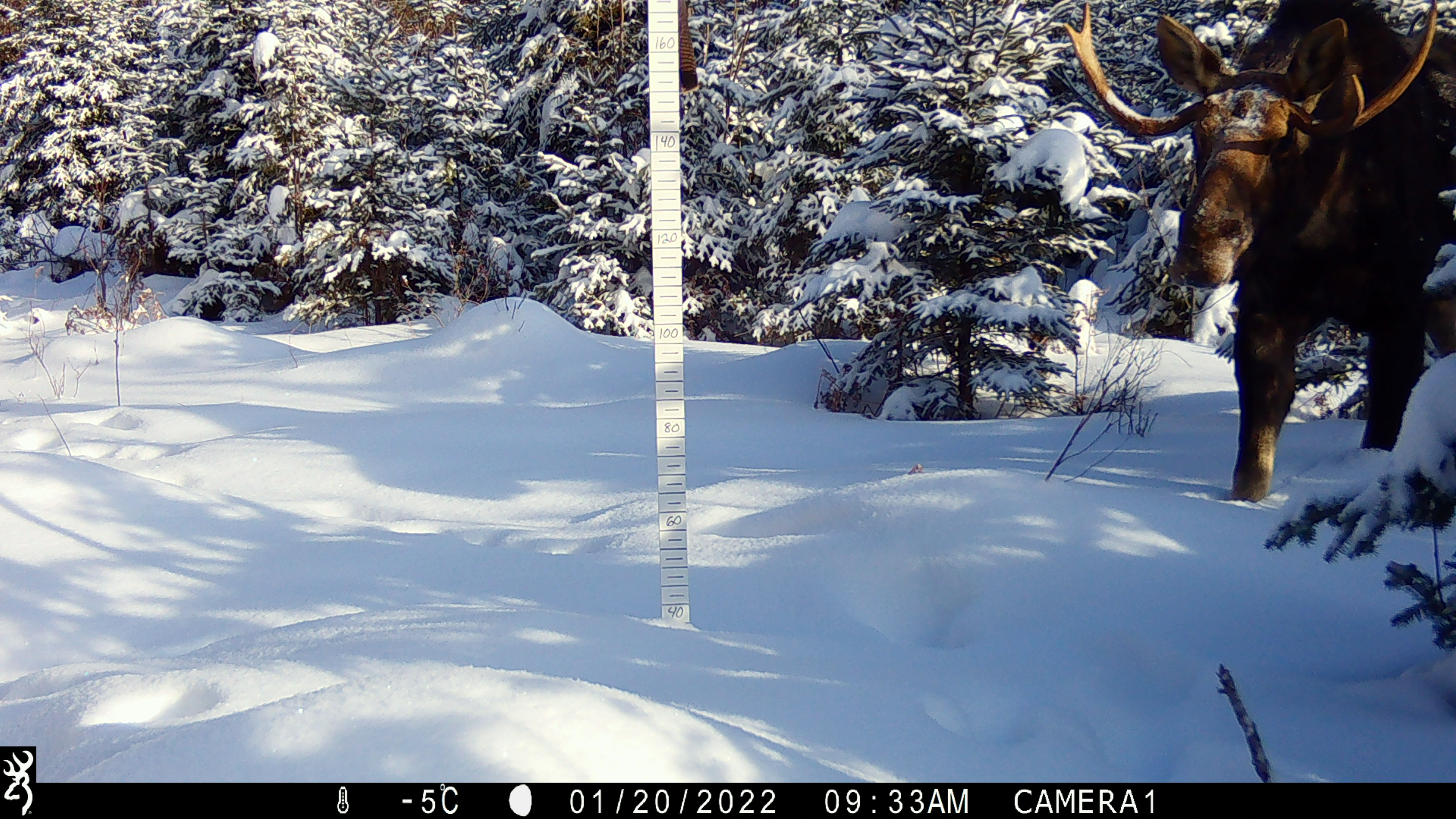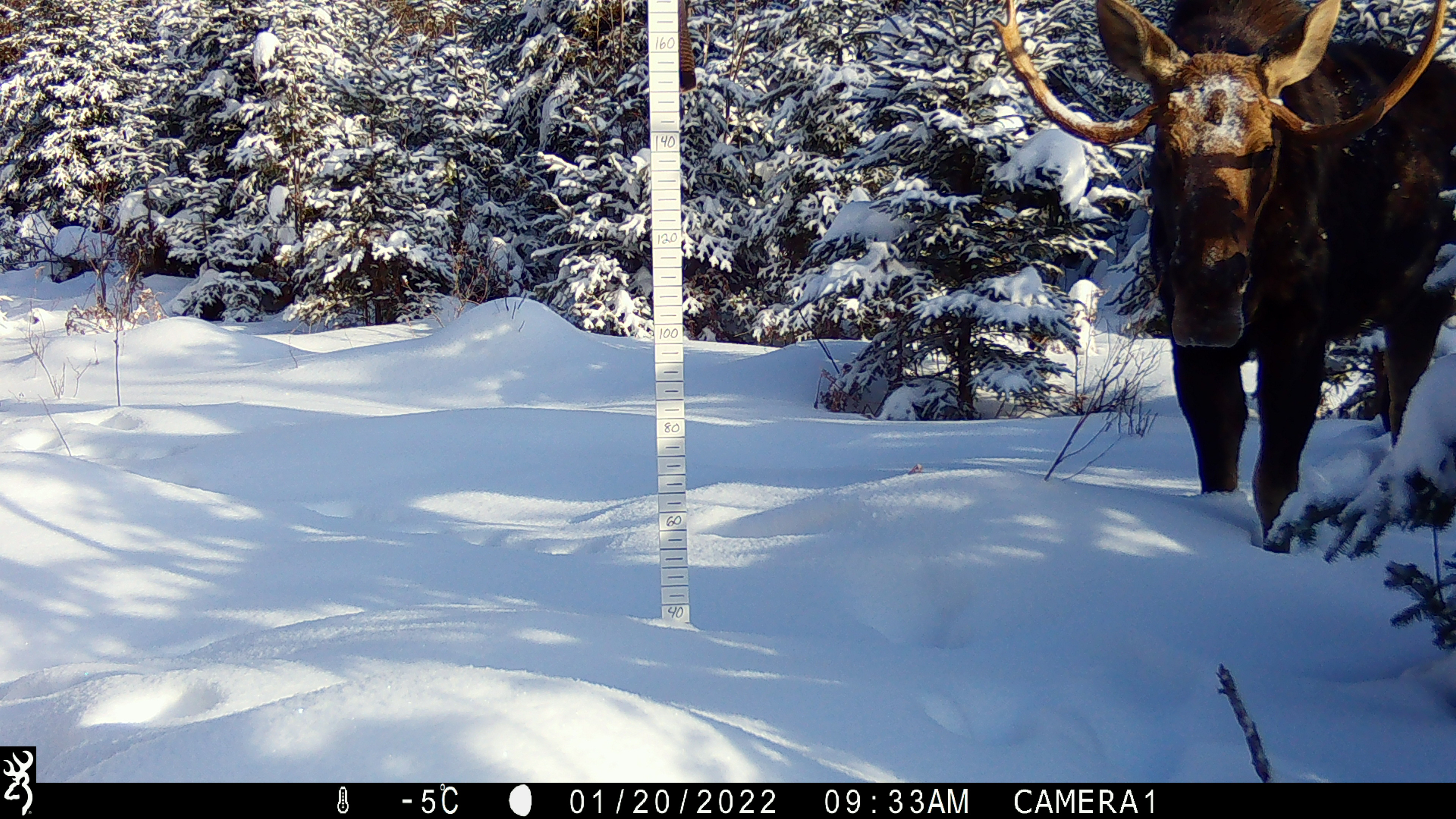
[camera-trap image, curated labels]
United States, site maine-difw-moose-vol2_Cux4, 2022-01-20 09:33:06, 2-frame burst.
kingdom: Animalia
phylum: Chordata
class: Mammalia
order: Artiodactyla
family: Cervidae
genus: Alces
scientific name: Alces alces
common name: moose